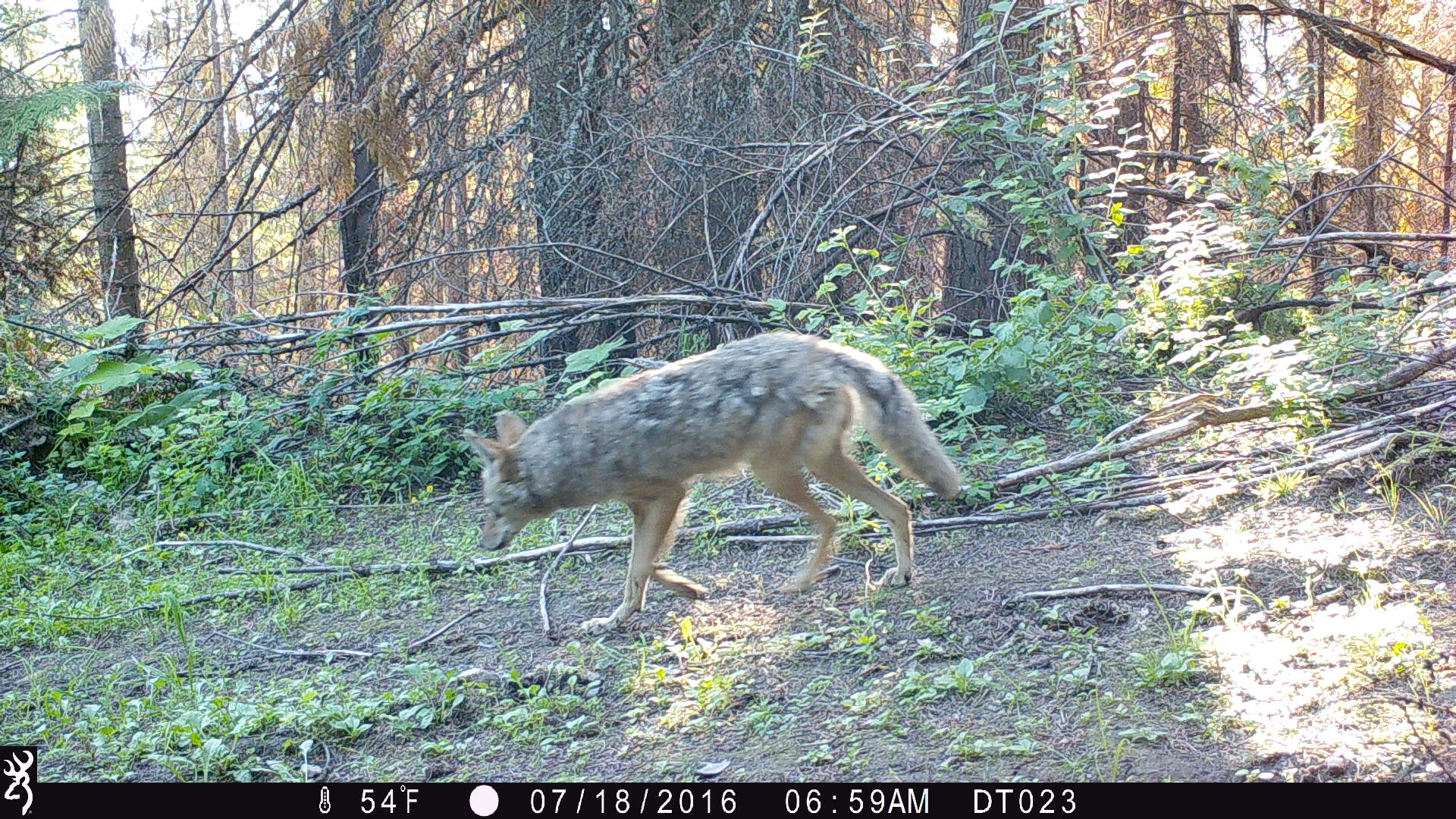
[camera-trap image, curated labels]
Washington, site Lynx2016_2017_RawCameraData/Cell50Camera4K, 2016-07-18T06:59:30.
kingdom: Animalia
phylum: Chordata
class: Mammalia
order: Carnivora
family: Canidae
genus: Canis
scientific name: Canis latrans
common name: coyote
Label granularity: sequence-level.